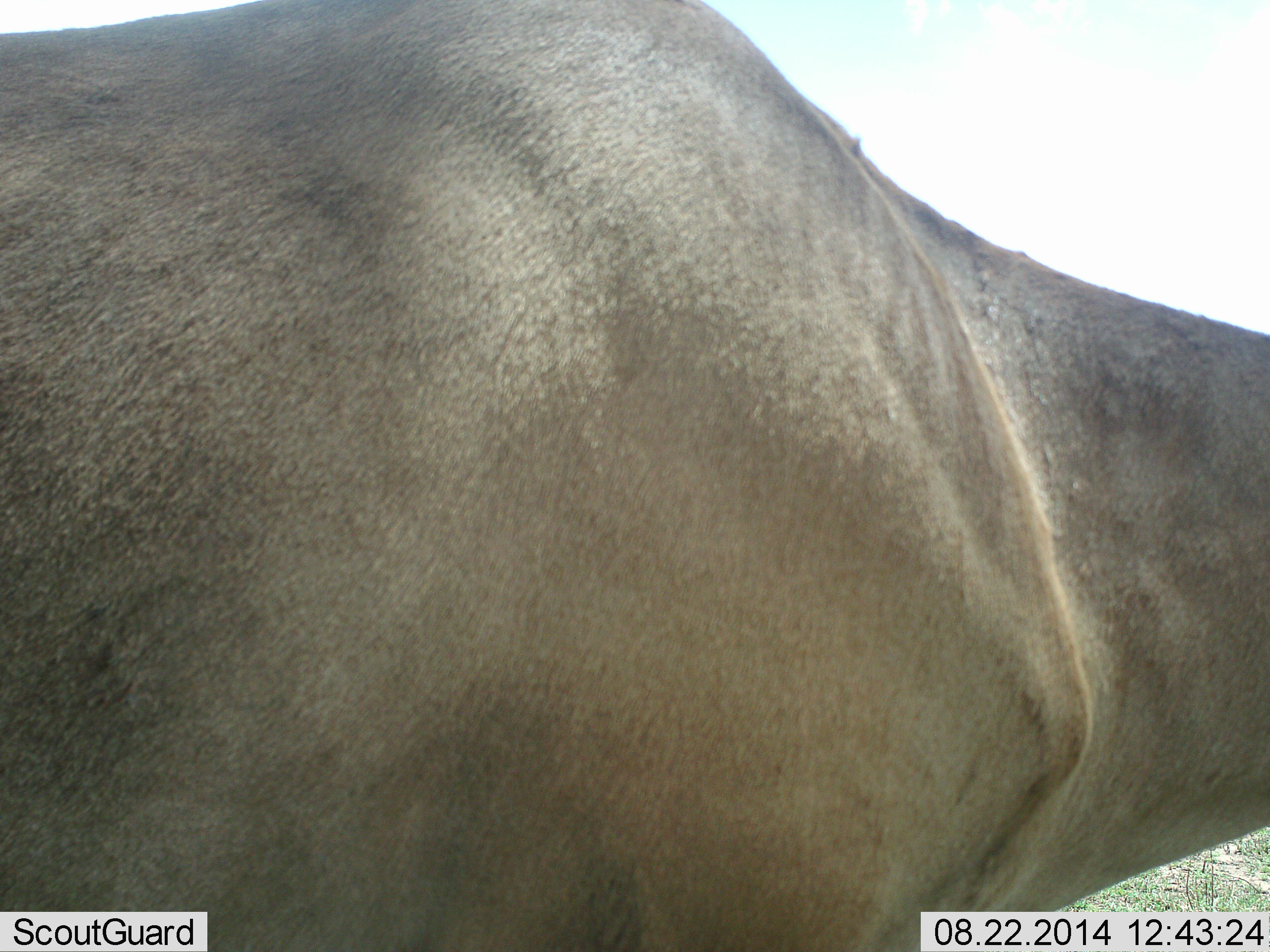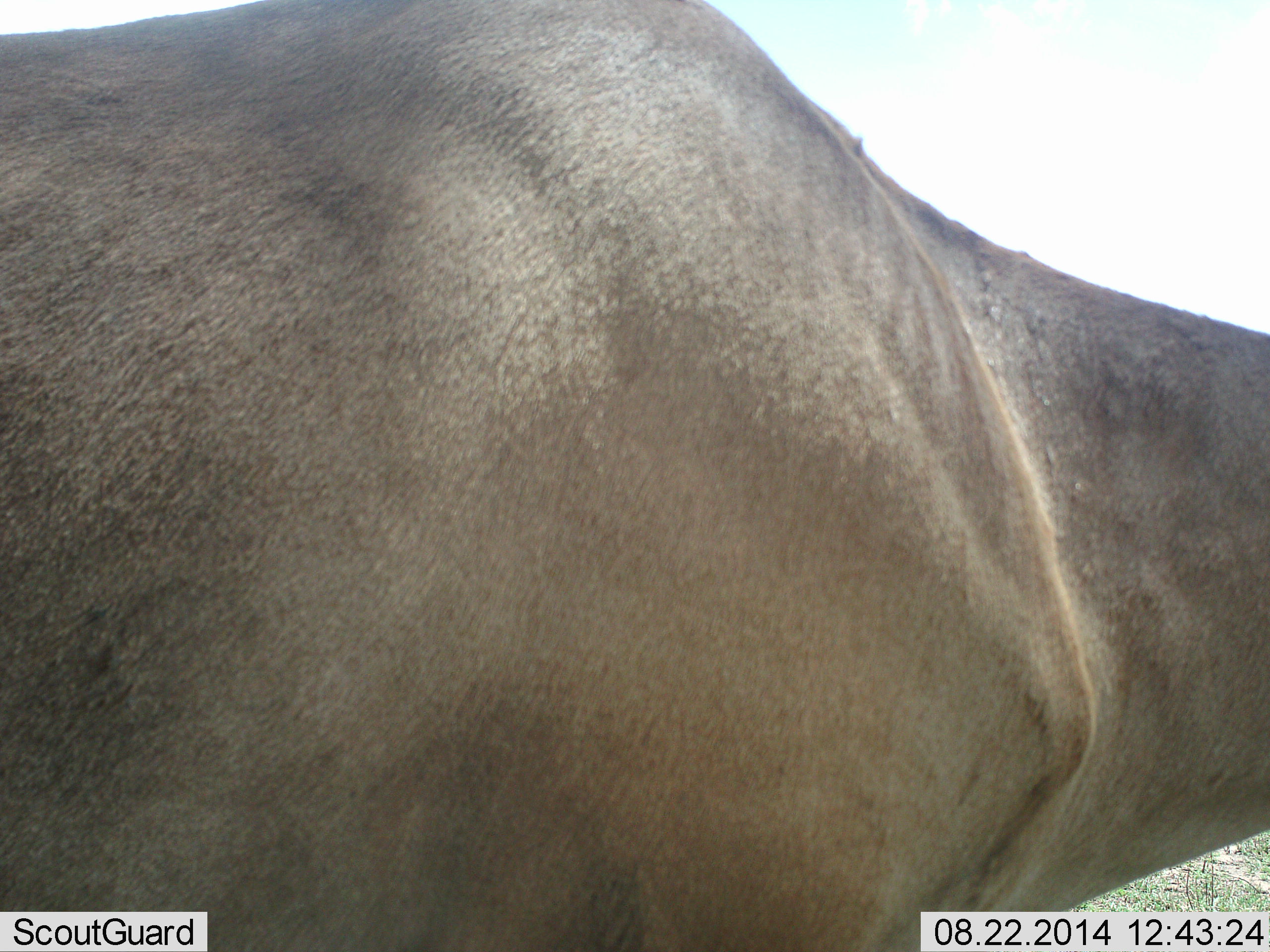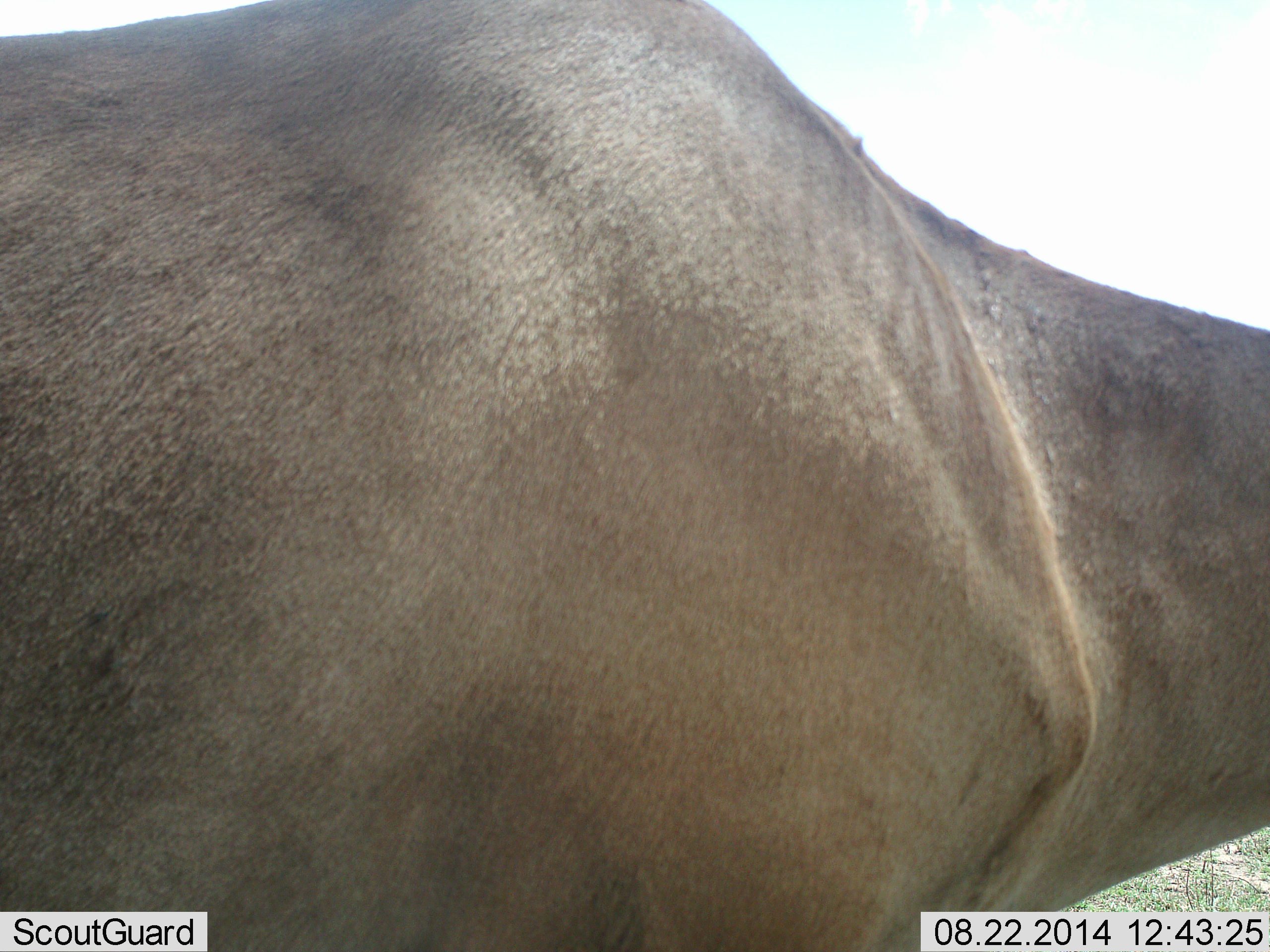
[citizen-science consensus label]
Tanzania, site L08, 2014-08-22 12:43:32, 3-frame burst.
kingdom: Animalia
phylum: Chordata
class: Mammalia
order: Artiodactyla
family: Bovidae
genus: Tragelaphus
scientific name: Tragelaphus oryx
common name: eland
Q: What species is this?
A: Eland (Tragelaphus oryx).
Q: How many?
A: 1.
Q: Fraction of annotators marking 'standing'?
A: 100%.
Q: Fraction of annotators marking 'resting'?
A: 0%.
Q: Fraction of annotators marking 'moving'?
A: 0%.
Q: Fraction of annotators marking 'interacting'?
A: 0%.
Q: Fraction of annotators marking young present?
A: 0%.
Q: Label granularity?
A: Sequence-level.